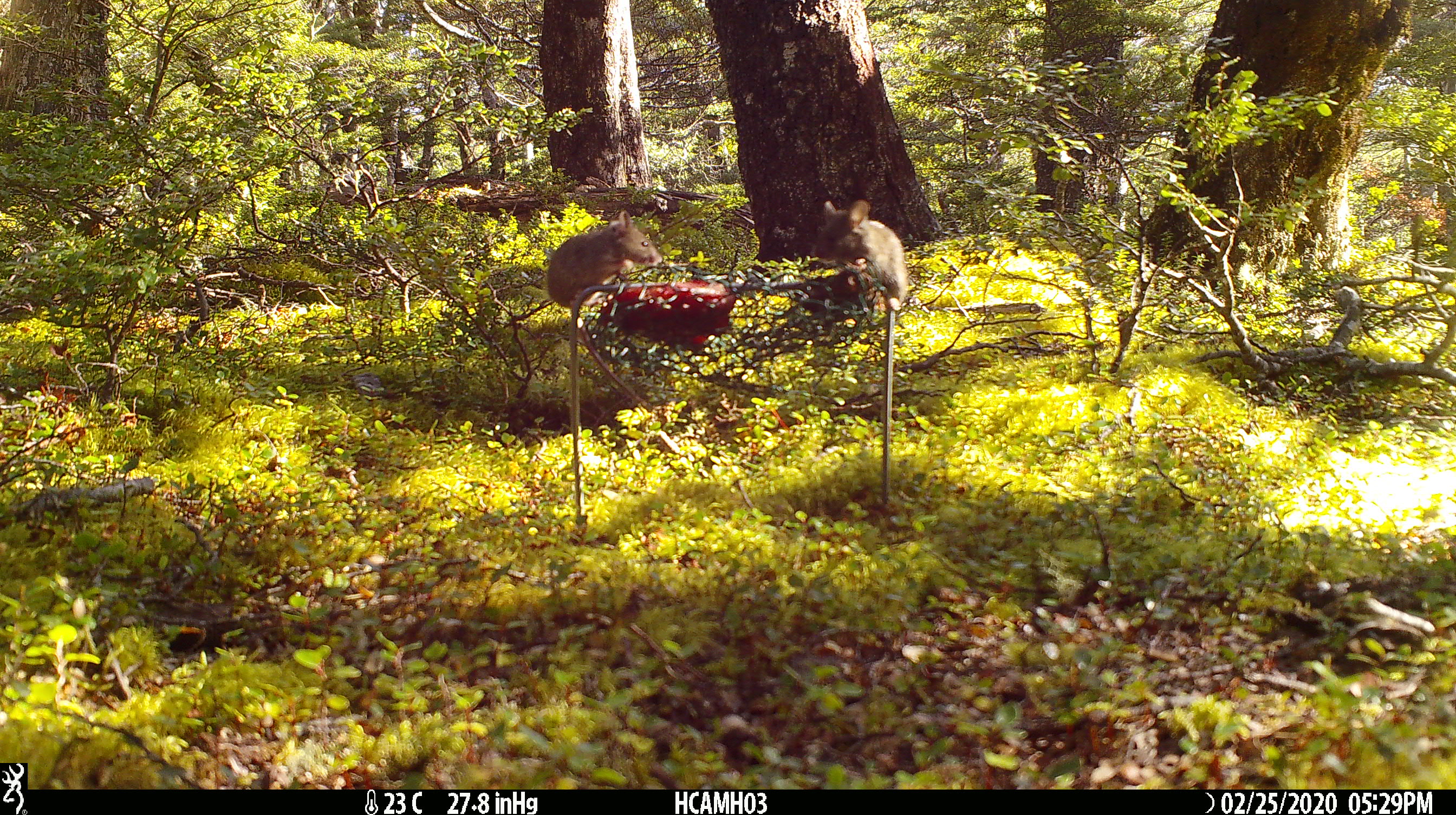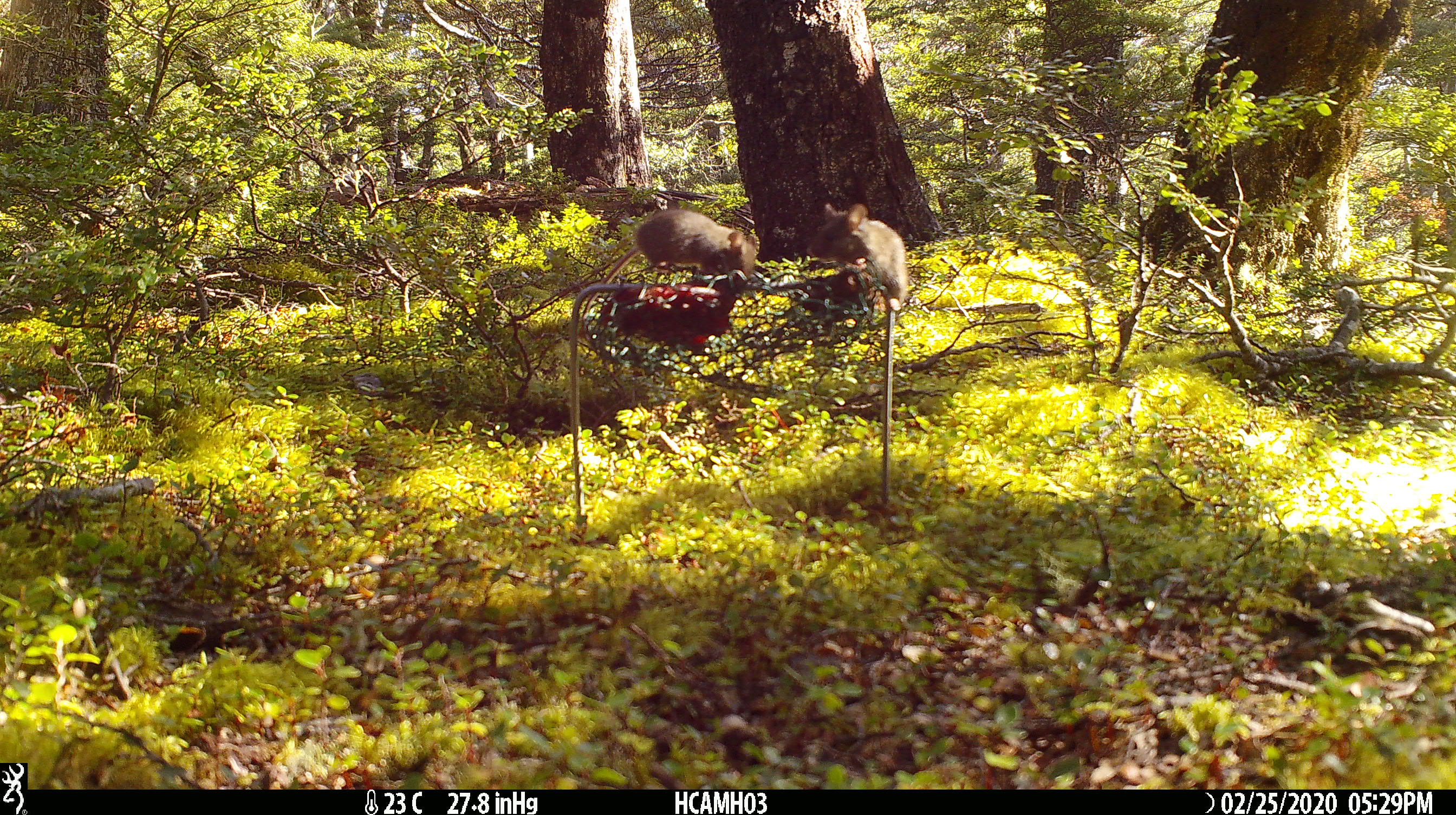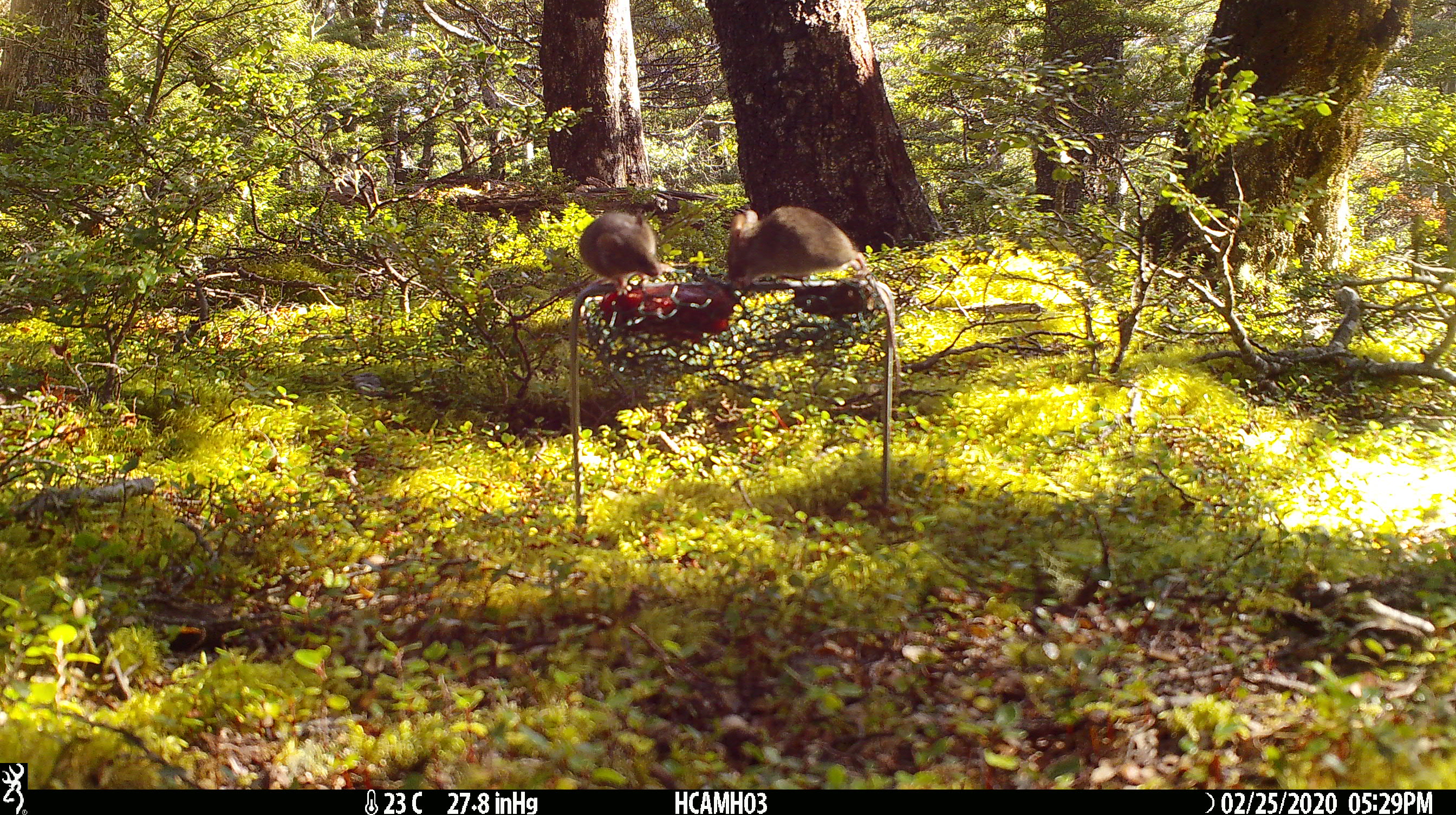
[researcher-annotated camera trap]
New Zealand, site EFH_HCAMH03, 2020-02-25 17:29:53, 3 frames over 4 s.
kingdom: Animalia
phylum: Chordata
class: Mammalia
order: Rodentia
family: Muridae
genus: Mus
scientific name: Mus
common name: mouse